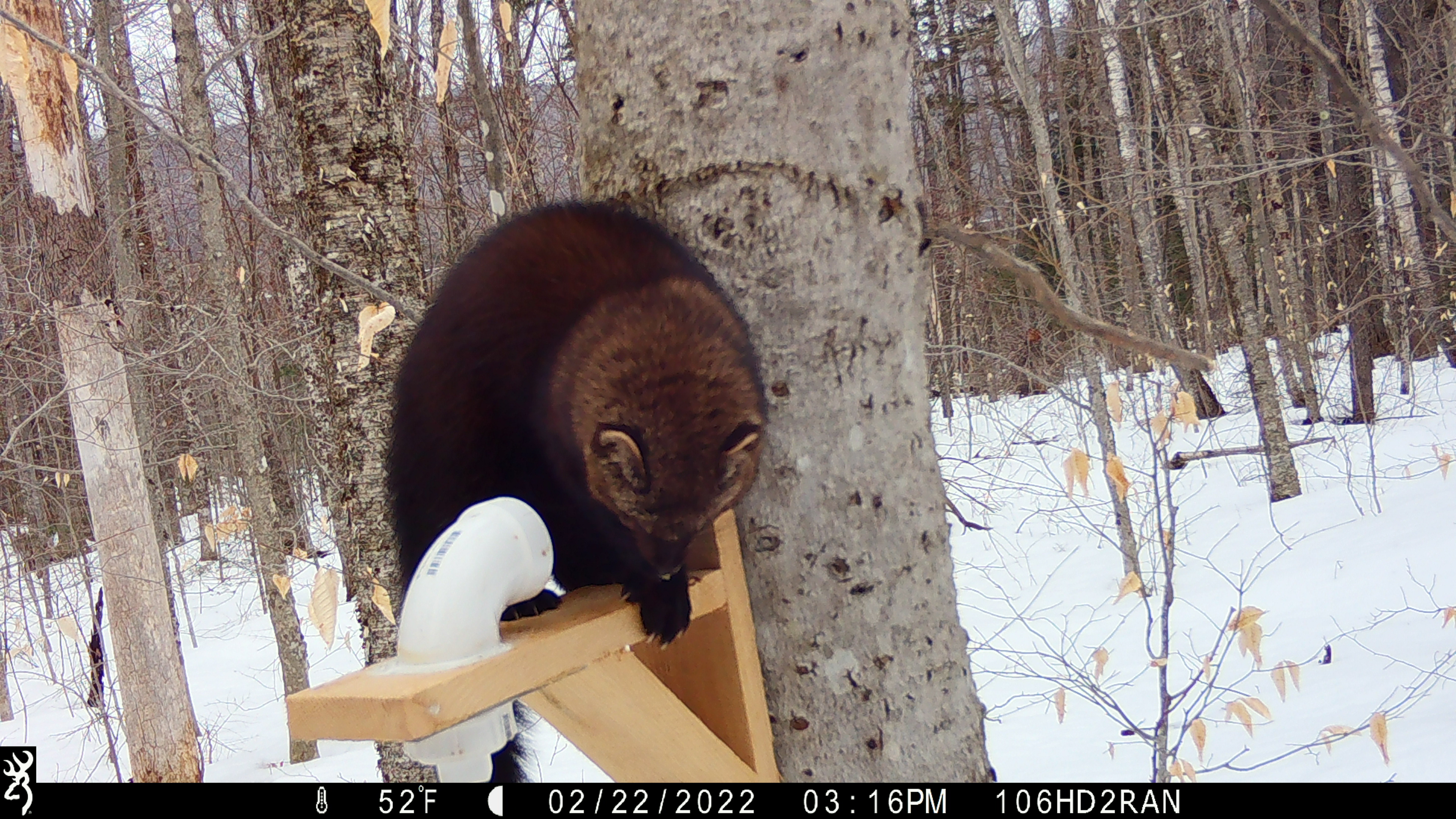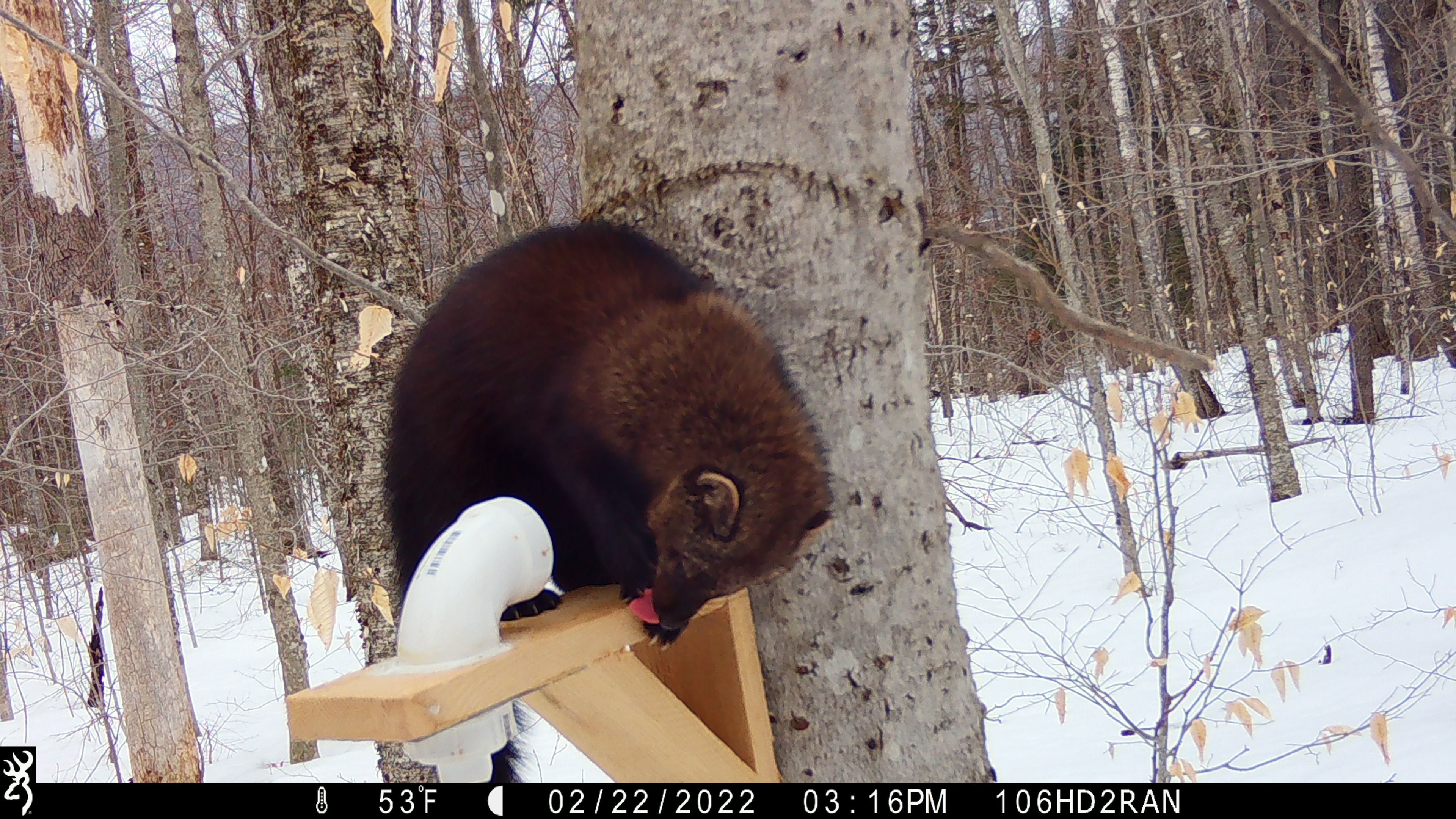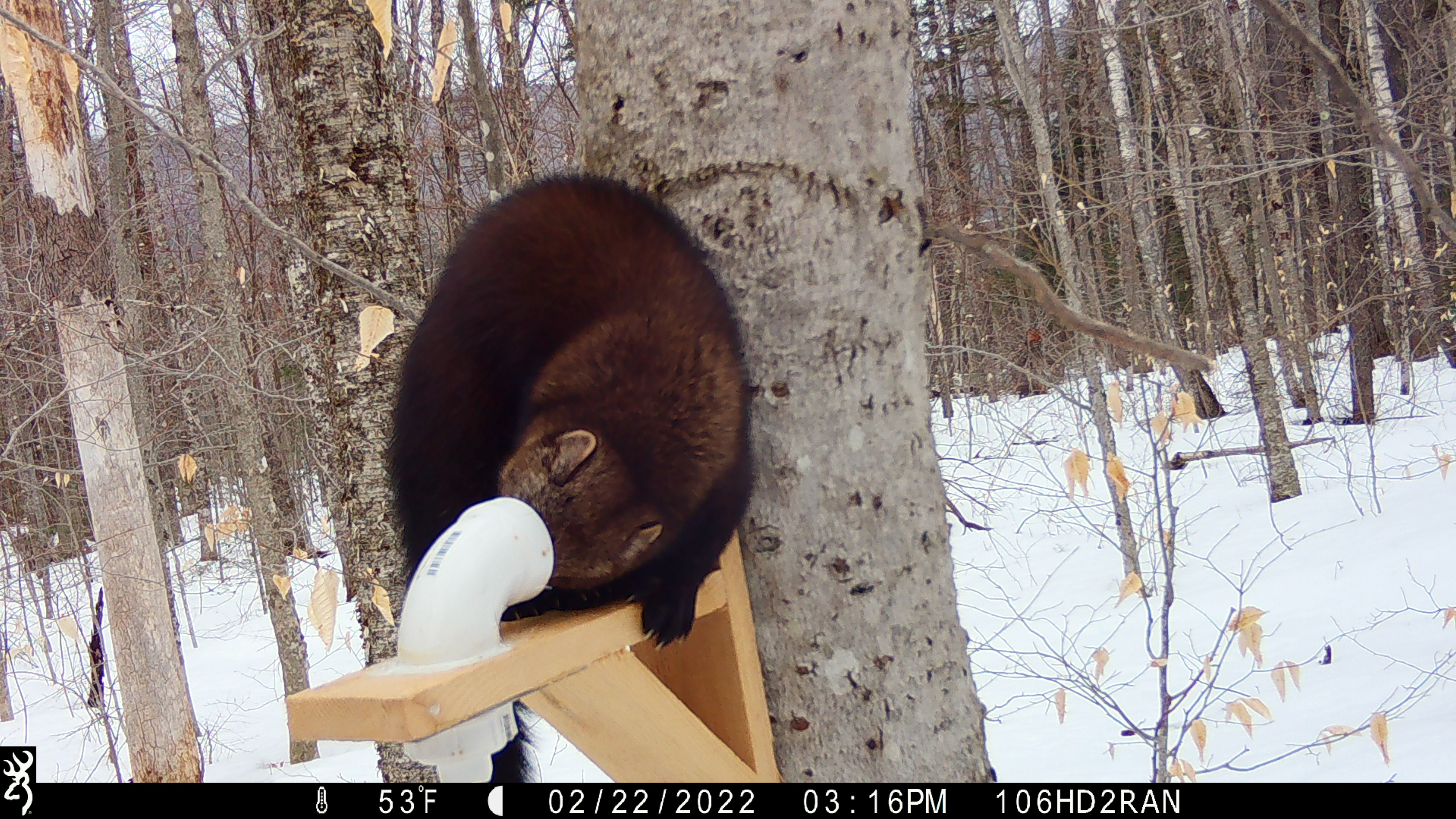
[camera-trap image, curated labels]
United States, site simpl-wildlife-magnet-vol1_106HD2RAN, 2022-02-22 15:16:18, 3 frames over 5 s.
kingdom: Animalia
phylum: Chordata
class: Mammalia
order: Carnivora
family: Mustelidae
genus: Pekania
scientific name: Pekania pennanti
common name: fisher